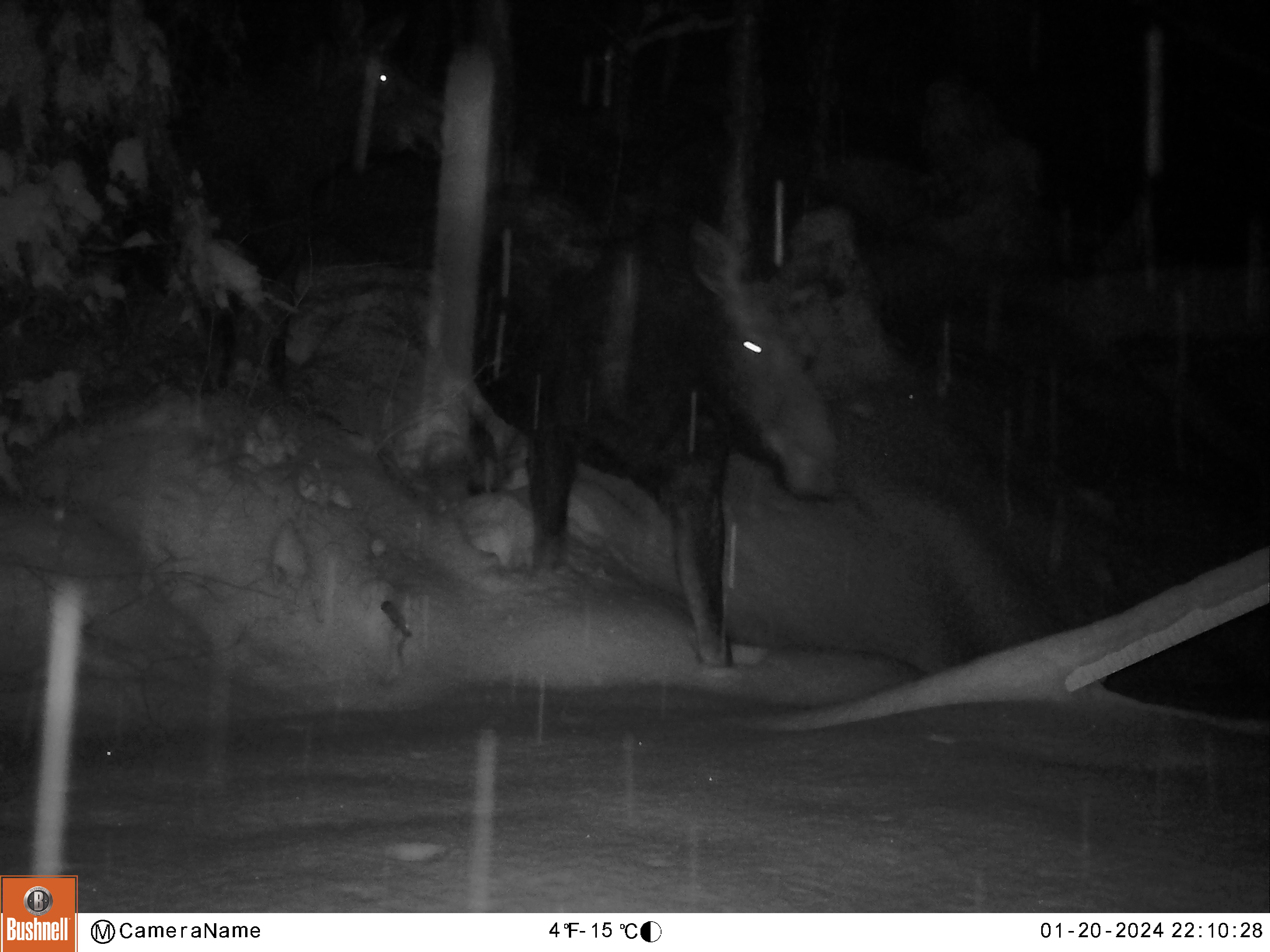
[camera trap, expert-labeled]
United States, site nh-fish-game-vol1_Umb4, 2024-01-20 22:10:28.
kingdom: Animalia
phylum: Chordata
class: Mammalia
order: Artiodactyla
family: Cervidae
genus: Alces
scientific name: Alces alces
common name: moose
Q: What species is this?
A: Moose (Alces alces).